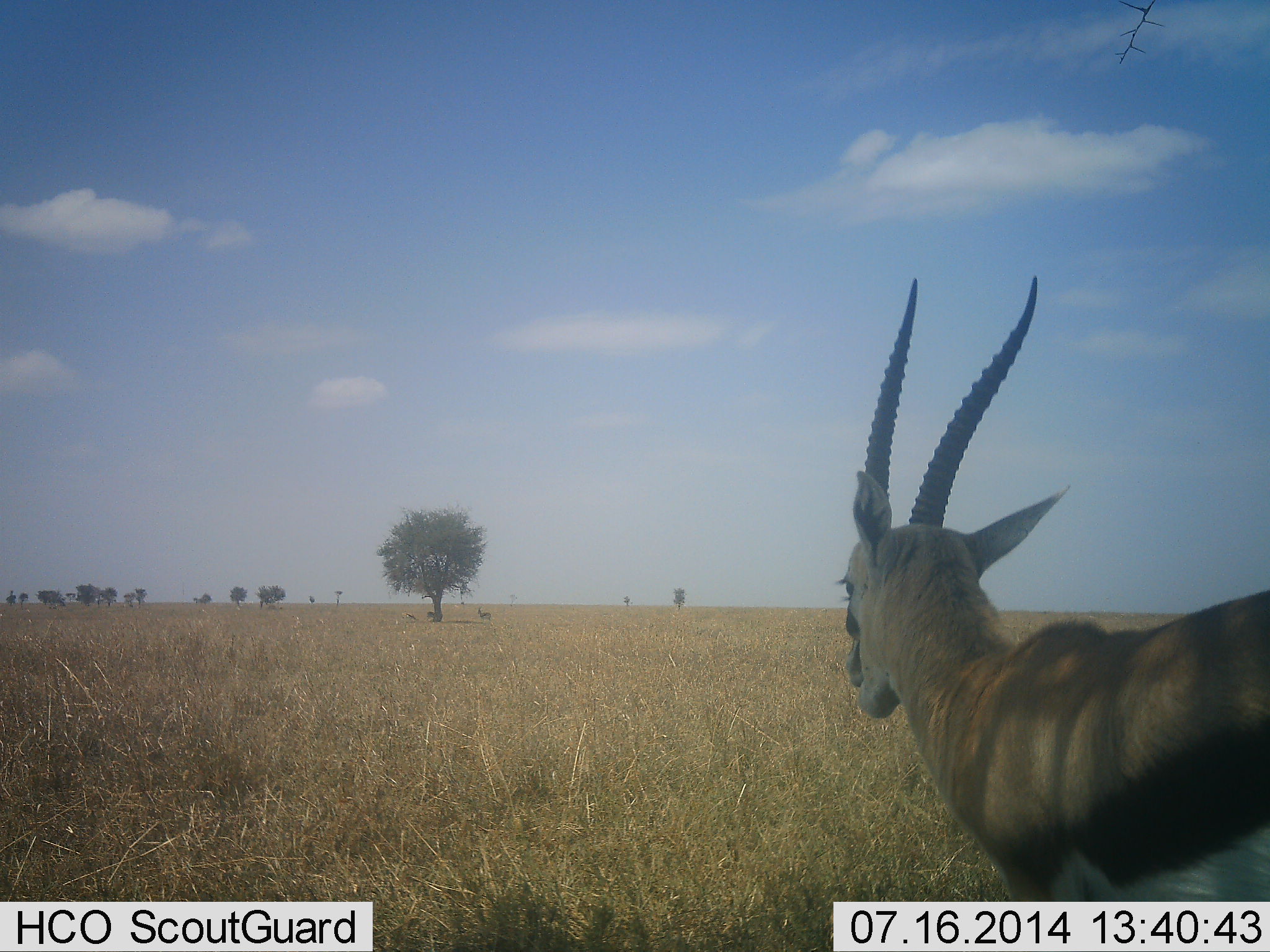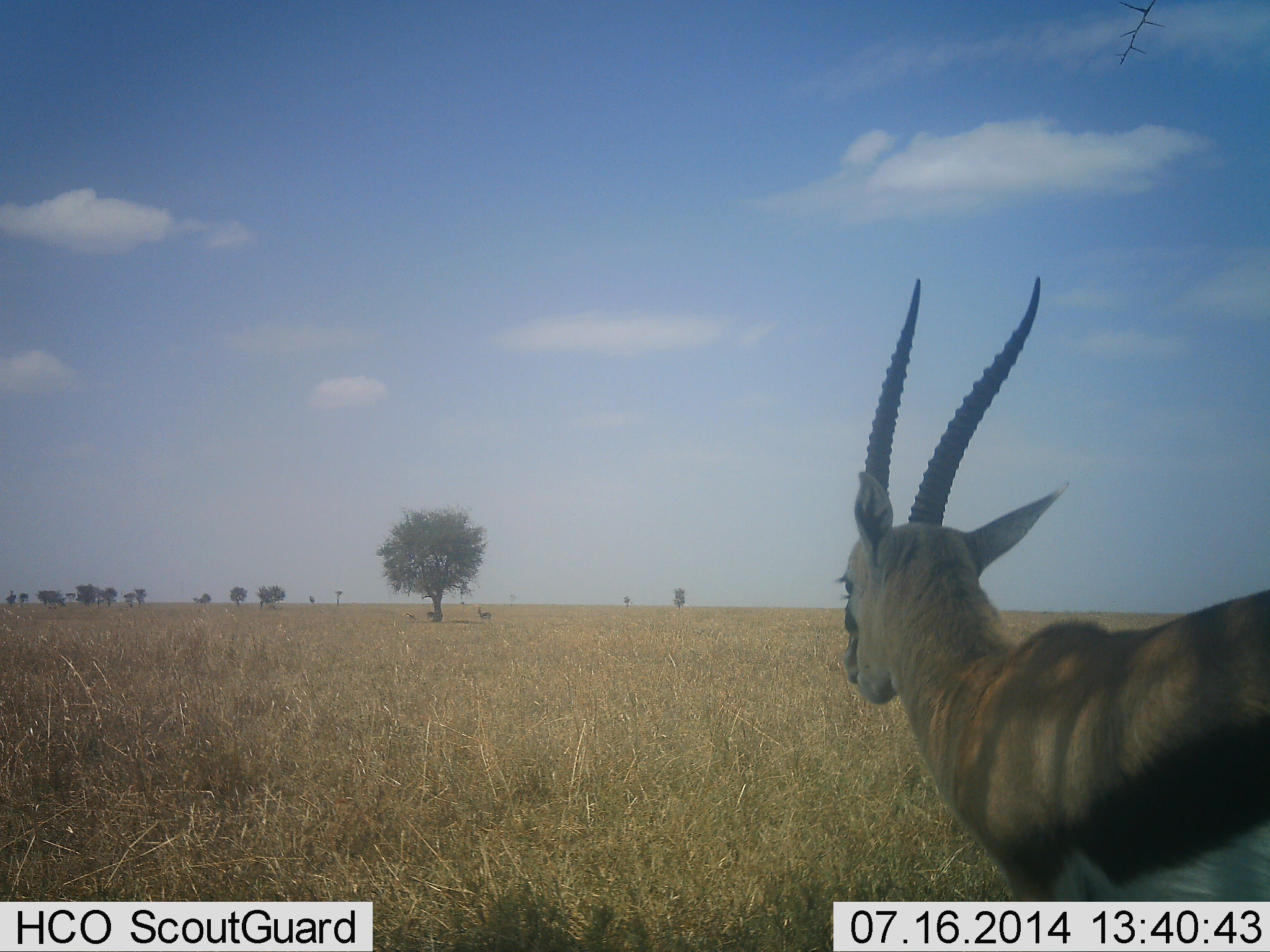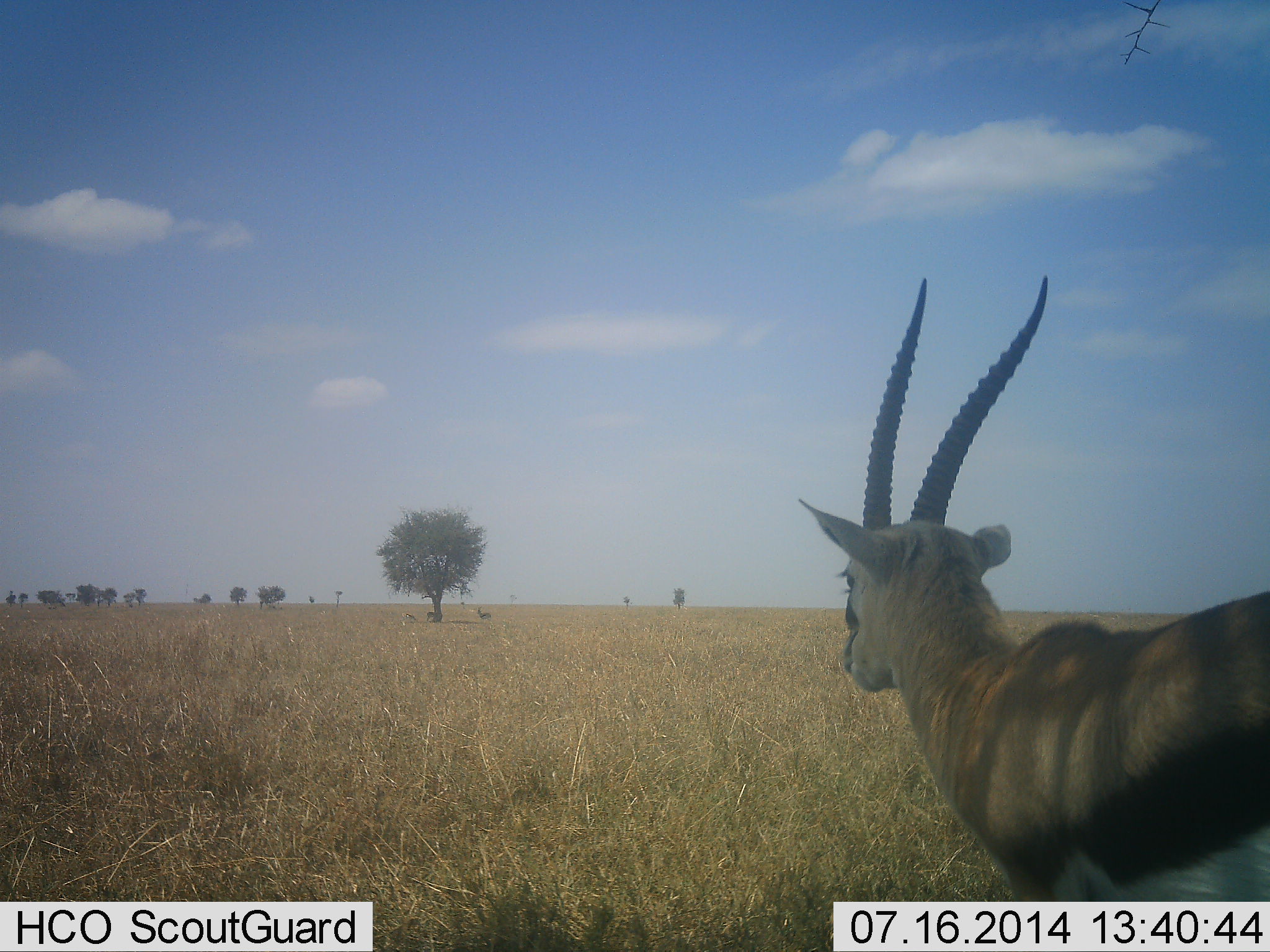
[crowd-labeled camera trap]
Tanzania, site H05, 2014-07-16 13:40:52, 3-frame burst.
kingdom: Animalia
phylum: Chordata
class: Mammalia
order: Artiodactyla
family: Bovidae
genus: Eudorcas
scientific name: Eudorcas thomsonii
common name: thomson's gazelle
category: gazellethomsons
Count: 1.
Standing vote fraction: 90%.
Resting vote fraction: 0%.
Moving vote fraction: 0%.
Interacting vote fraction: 0%.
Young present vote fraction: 0%.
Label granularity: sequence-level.